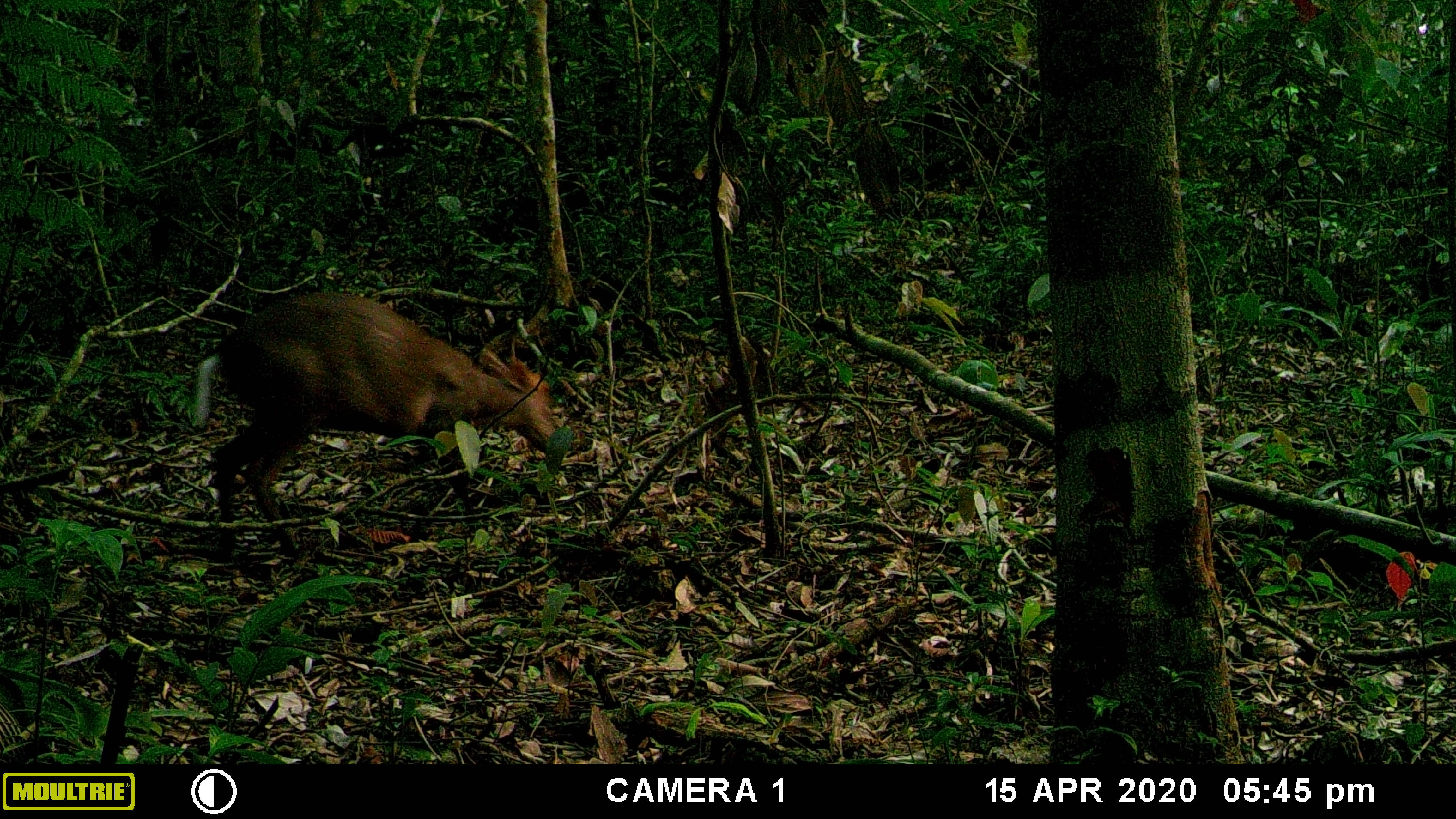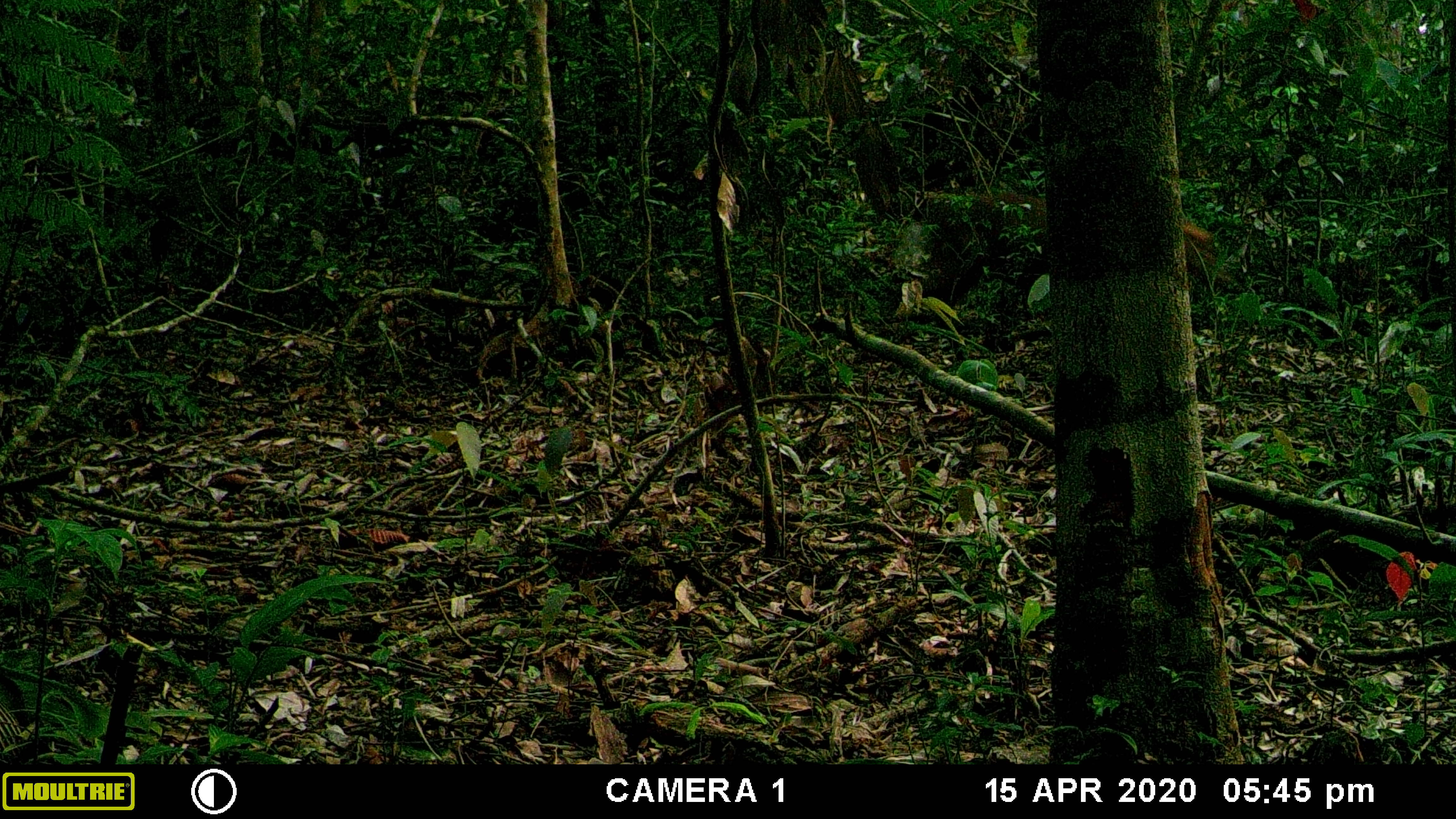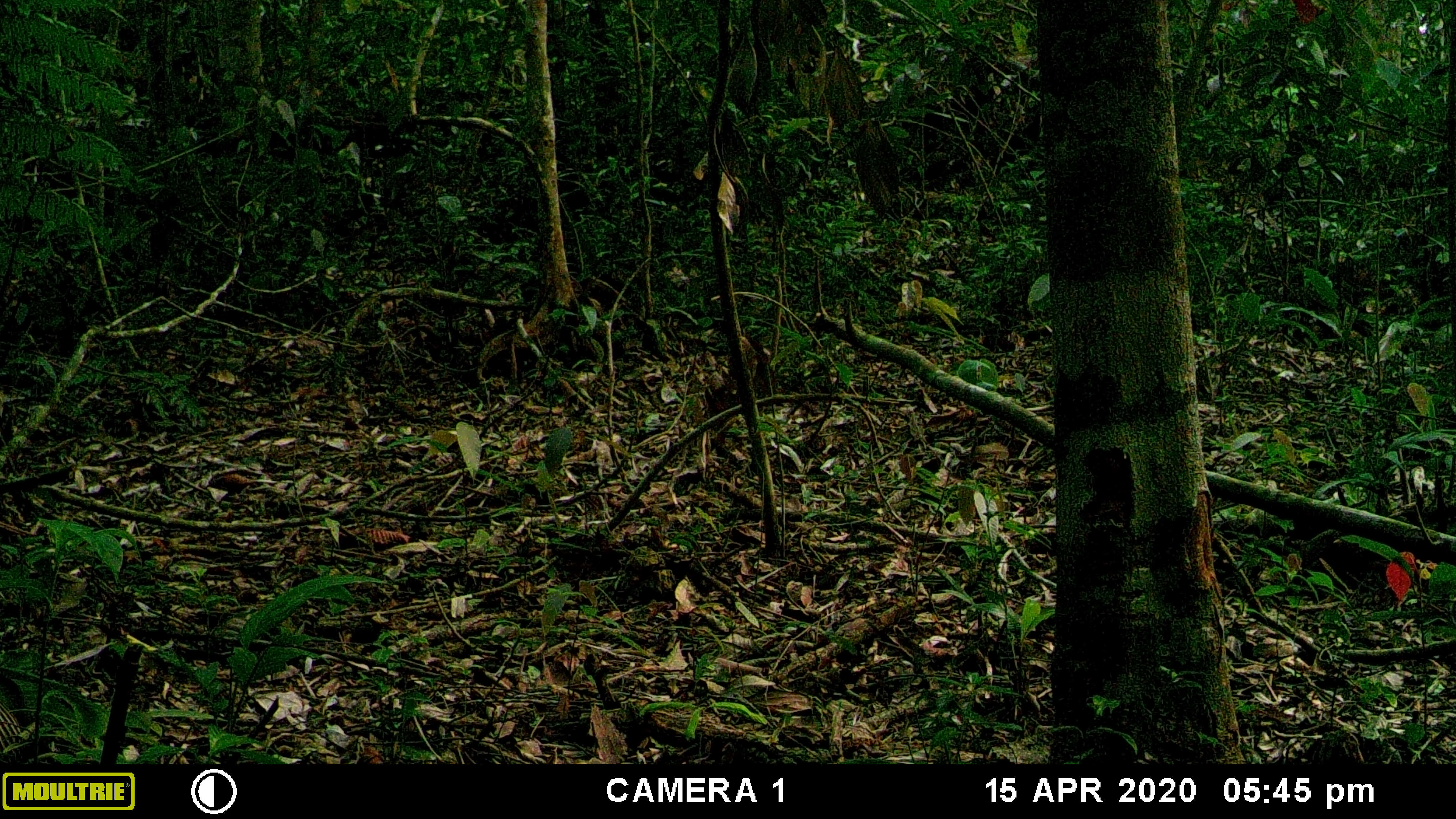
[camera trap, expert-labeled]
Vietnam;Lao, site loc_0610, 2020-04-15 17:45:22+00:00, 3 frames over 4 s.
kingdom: Animalia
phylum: Chordata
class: Mammalia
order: Artiodactyla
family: Cervidae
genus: Muntiacus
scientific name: Muntiacus rooseveltorum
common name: roosevelt's muntjac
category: roosevelts muntjac group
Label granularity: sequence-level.